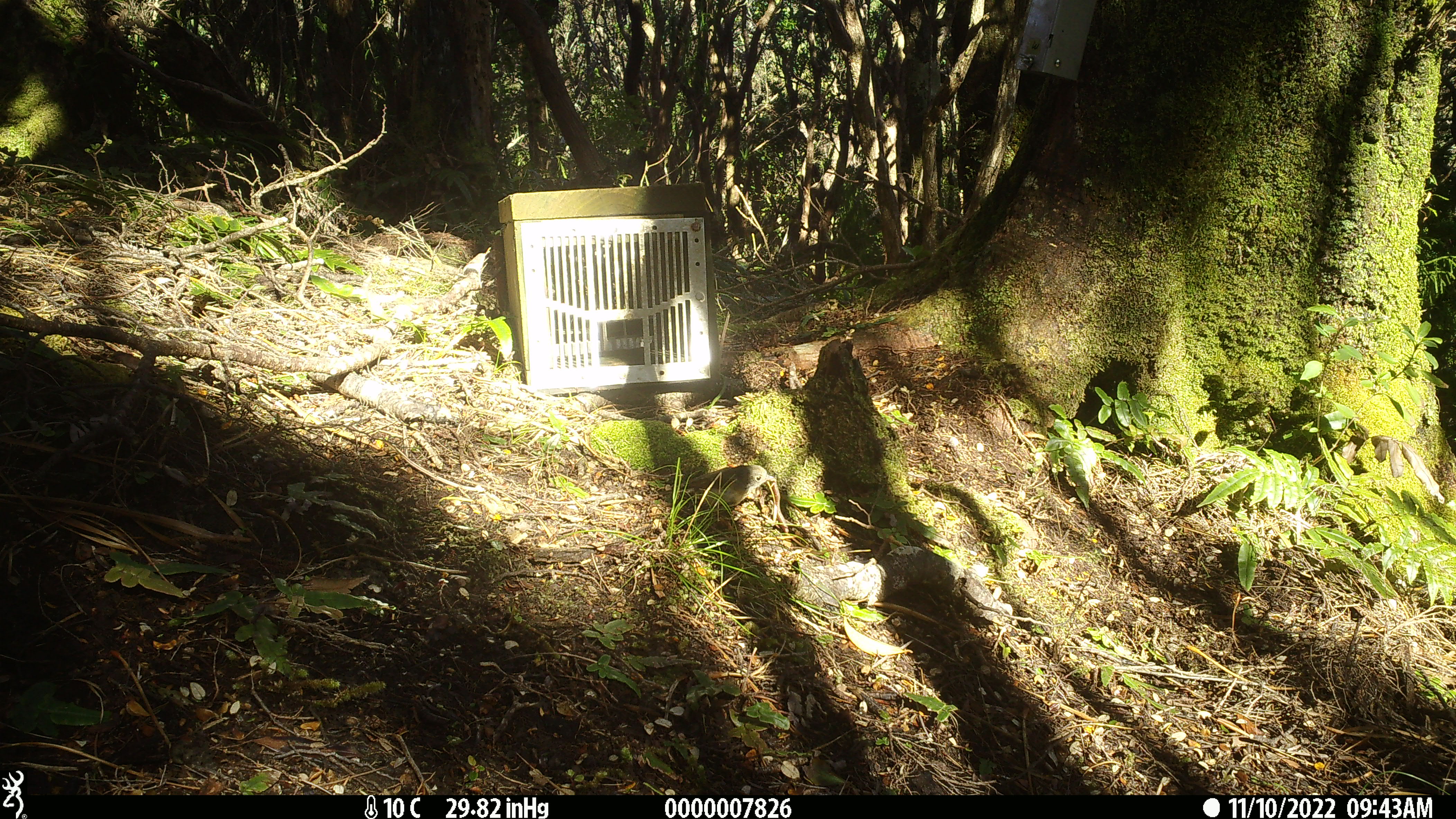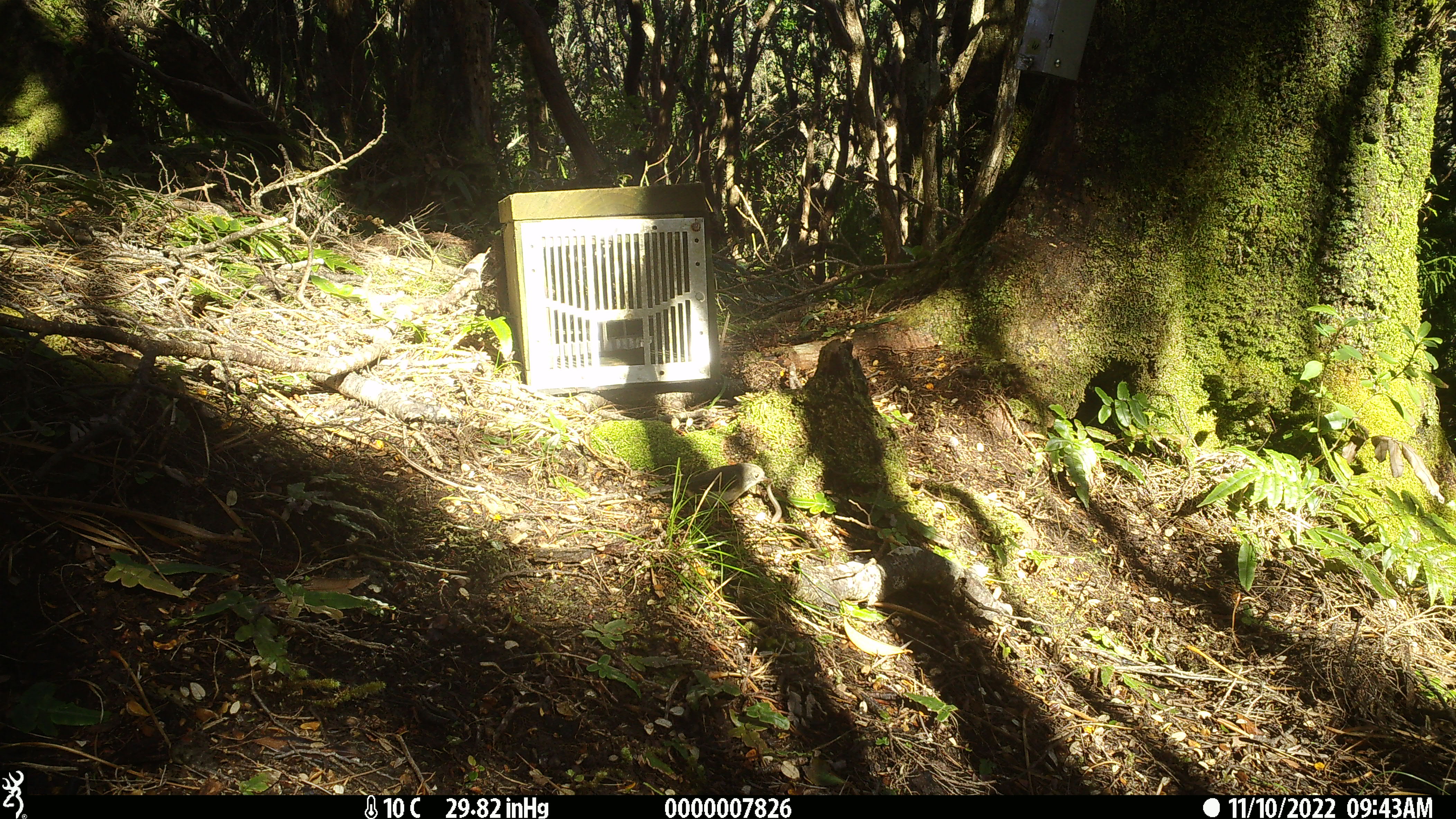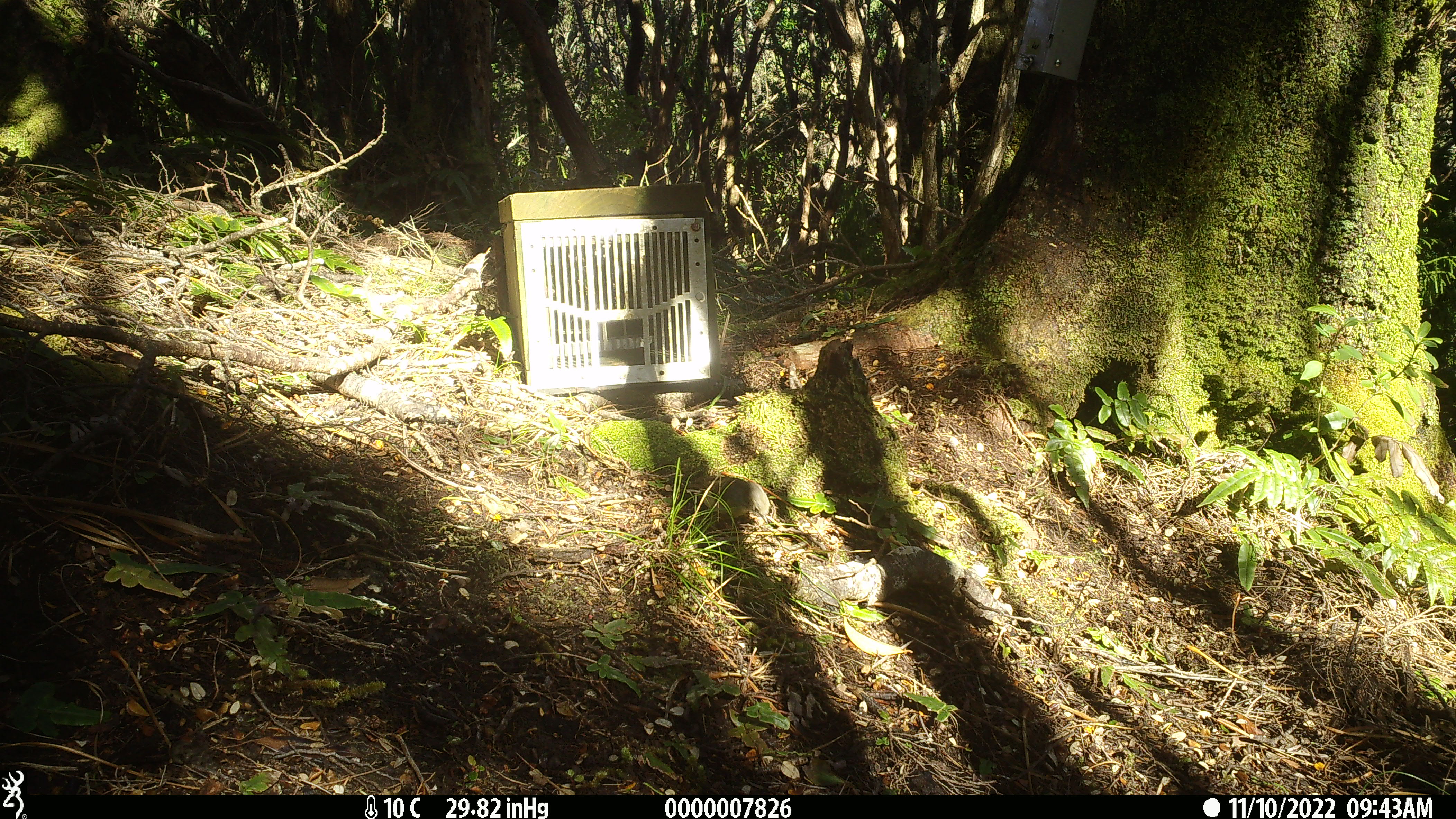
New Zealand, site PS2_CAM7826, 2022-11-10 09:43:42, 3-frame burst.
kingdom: Animalia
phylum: Chordata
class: Aves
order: Passeriformes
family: Petroicidae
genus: Petroica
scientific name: Petroica macrocephala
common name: tomtit